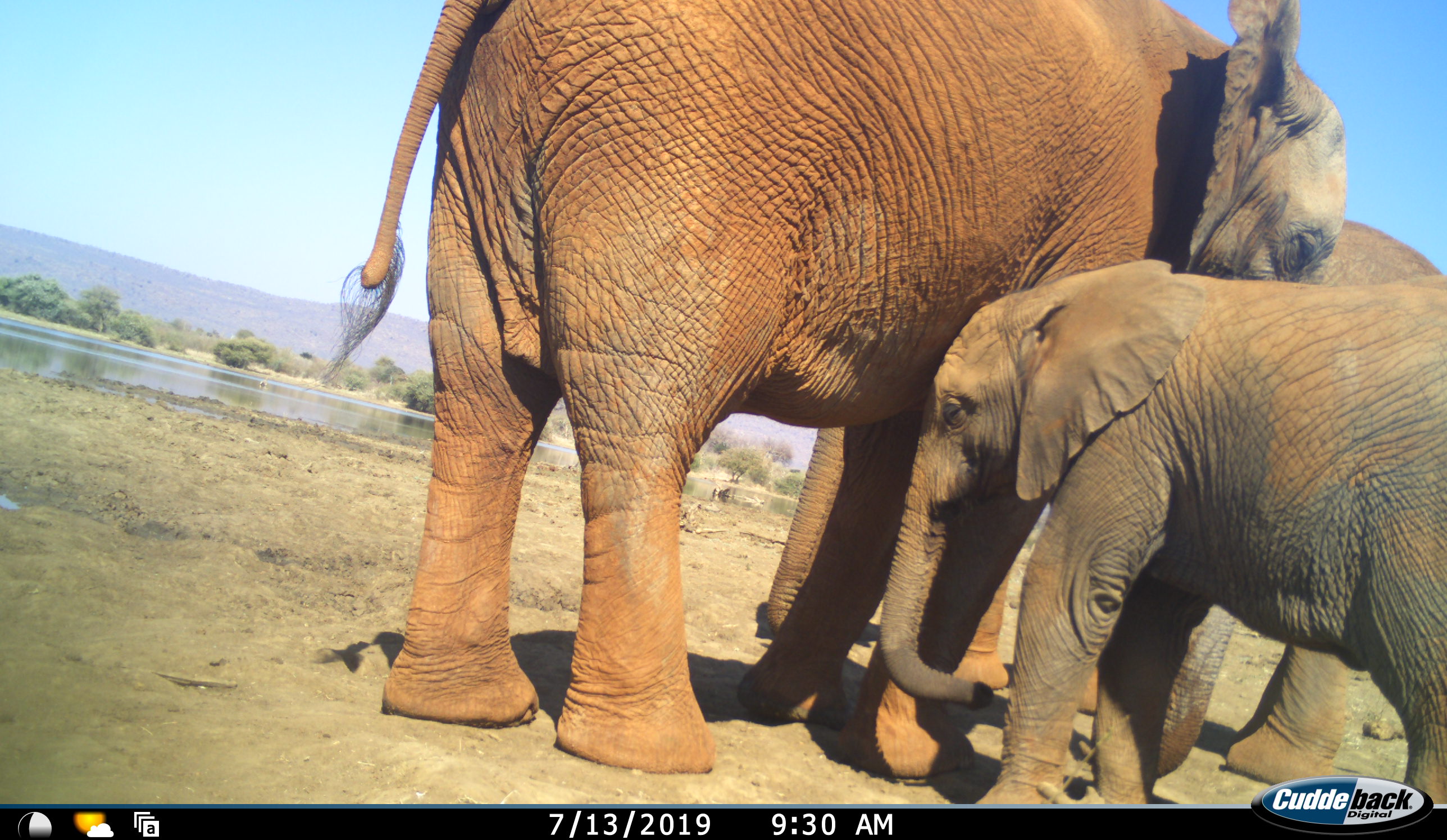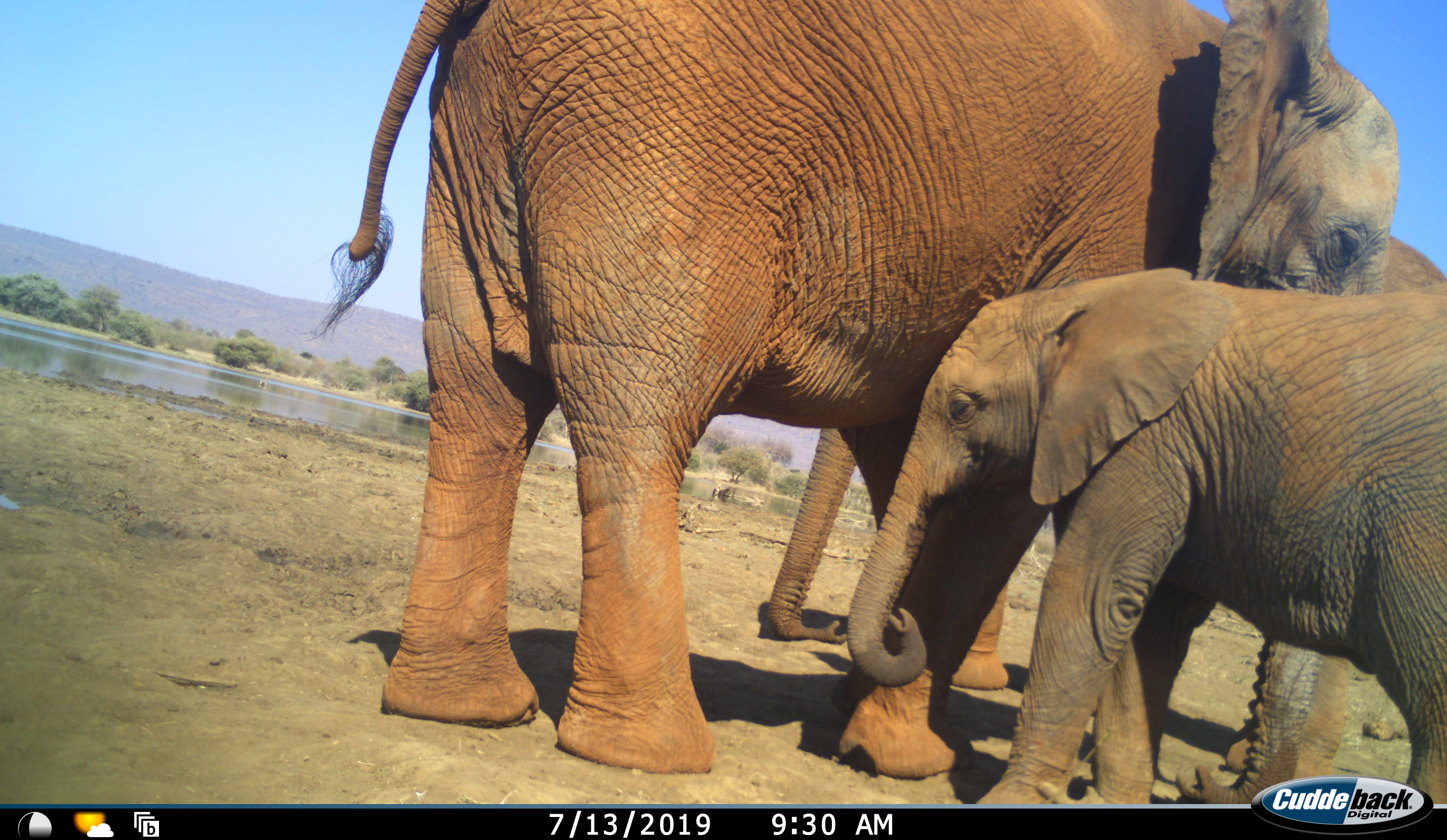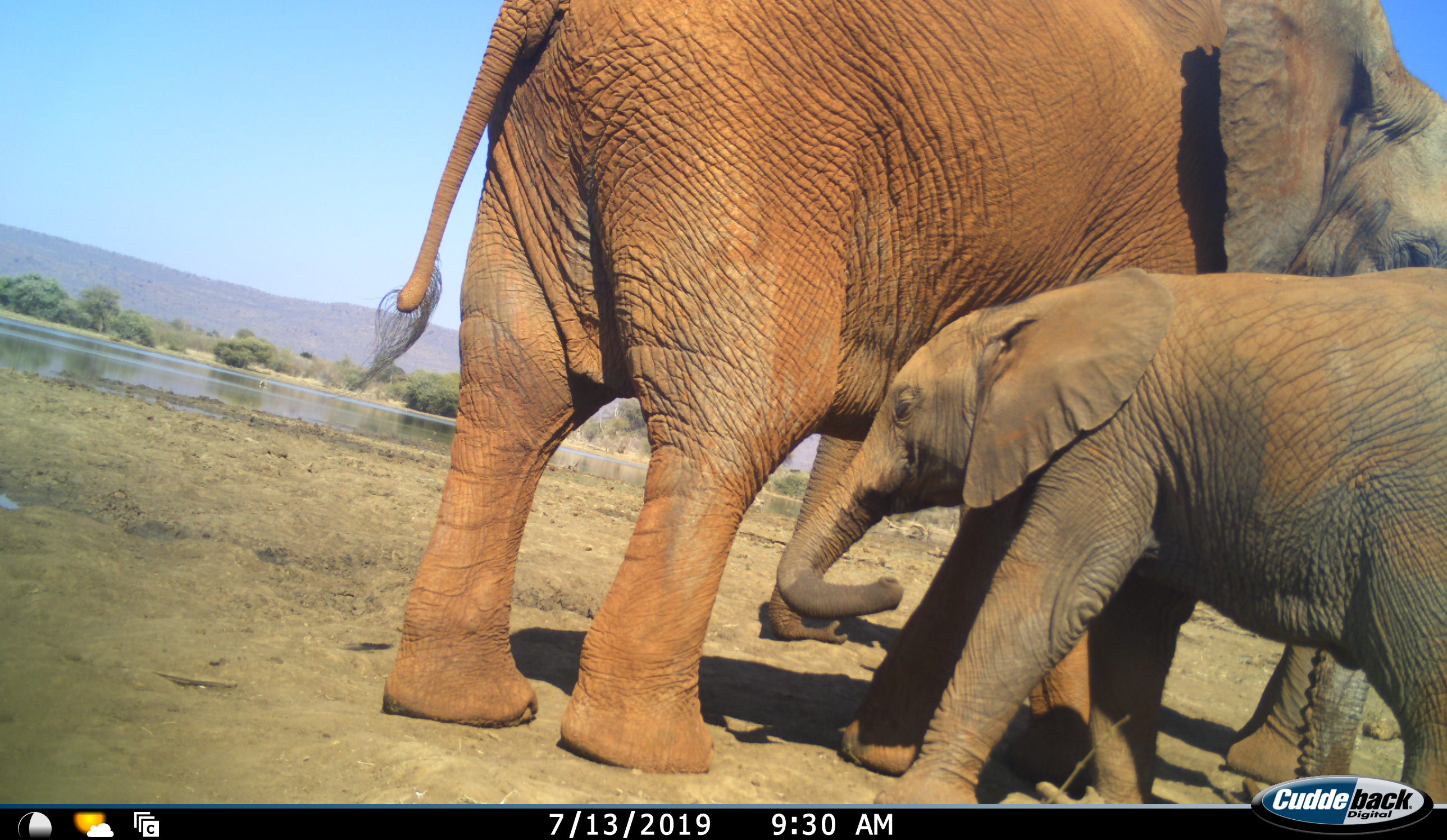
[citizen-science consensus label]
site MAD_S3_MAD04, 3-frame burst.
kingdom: Animalia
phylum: Chordata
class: Mammalia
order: Proboscidea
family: Elephantidae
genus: Loxodonta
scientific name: Loxodonta africana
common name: african bush elephant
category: elephant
Elephant (african bush elephant) (Loxodonta africana), count 3. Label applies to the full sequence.